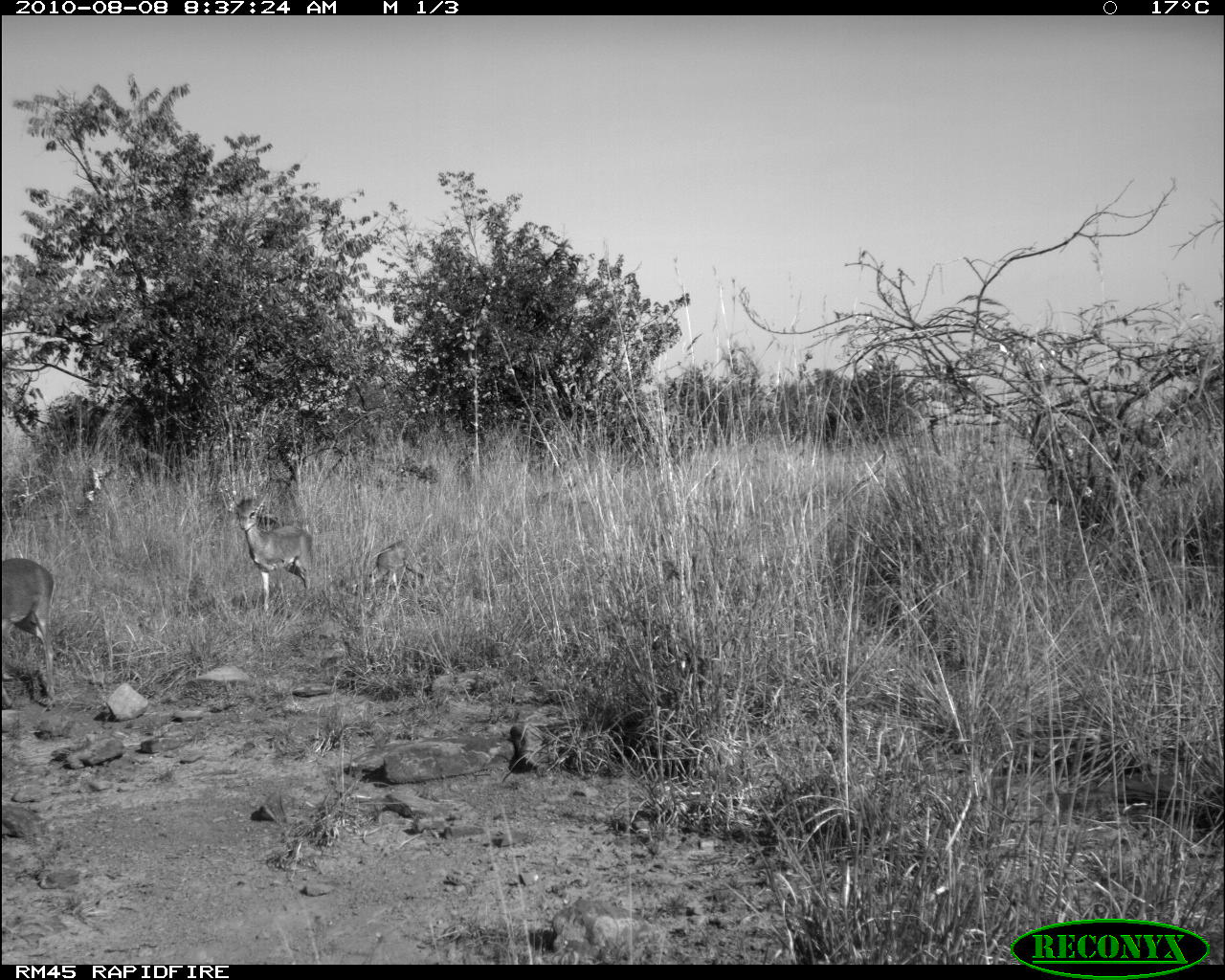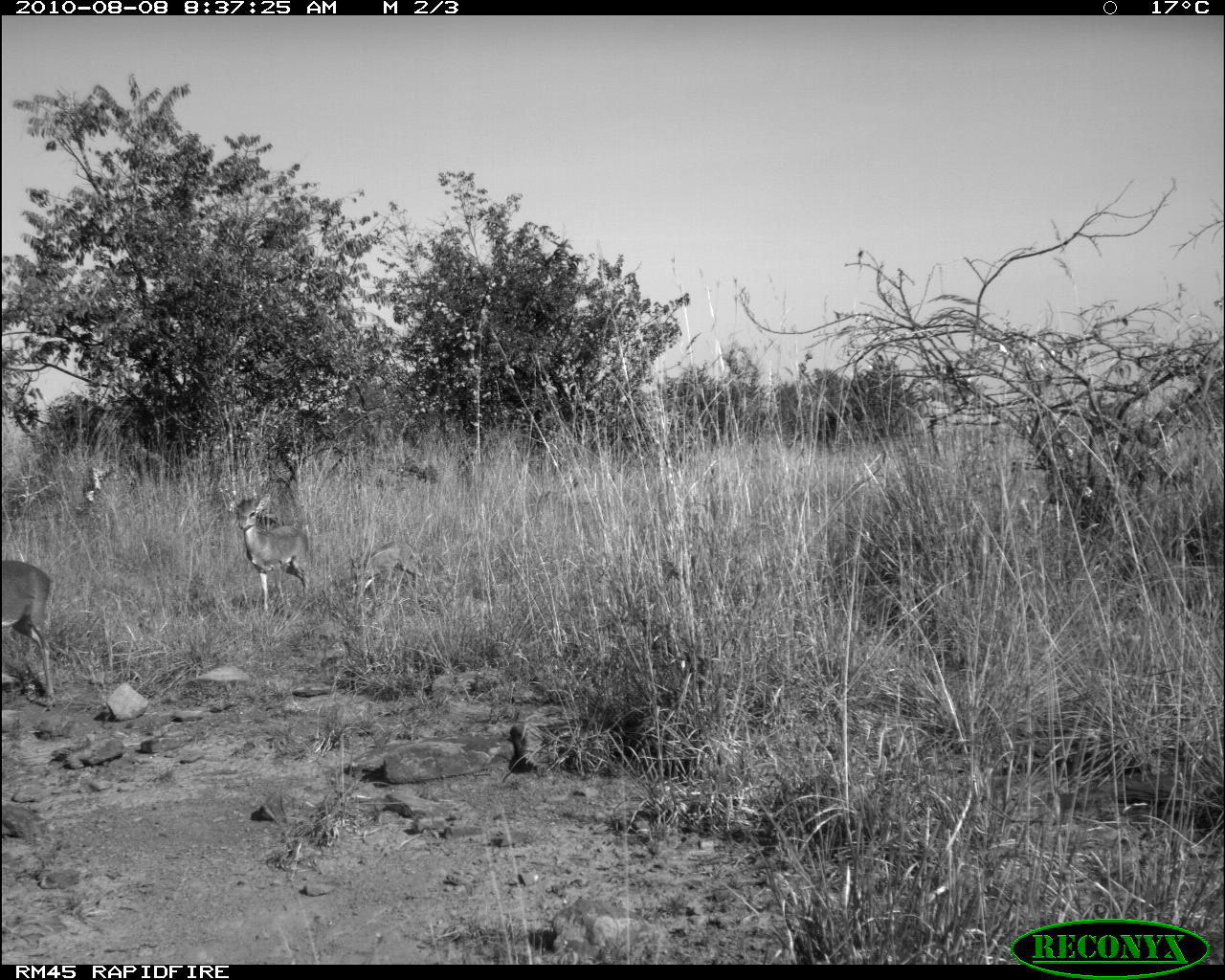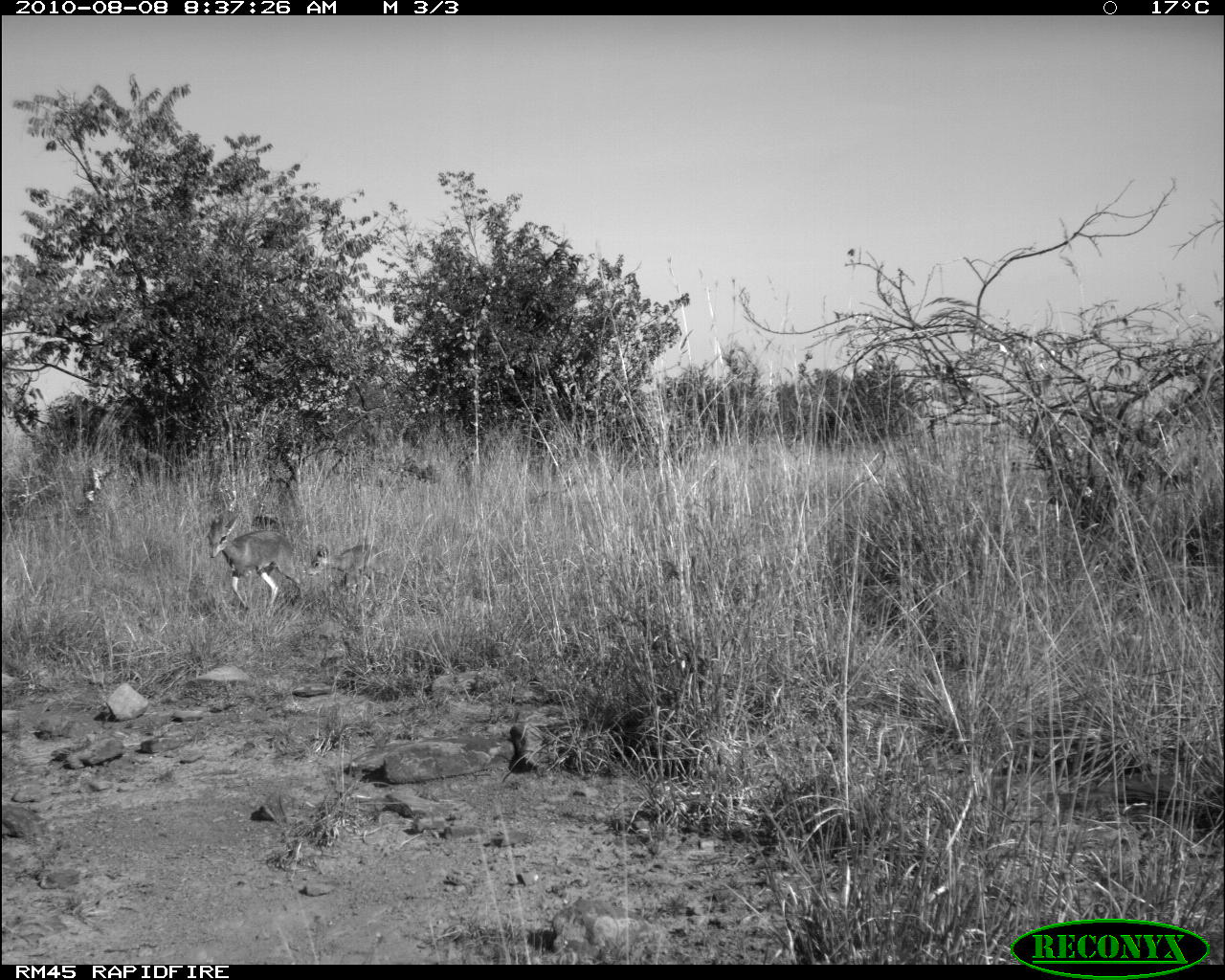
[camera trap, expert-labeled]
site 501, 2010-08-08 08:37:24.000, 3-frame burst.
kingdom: Animalia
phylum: Chordata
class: Mammalia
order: Artiodactyla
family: Bovidae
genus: Tragelaphus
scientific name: Tragelaphus oryx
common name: eland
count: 3